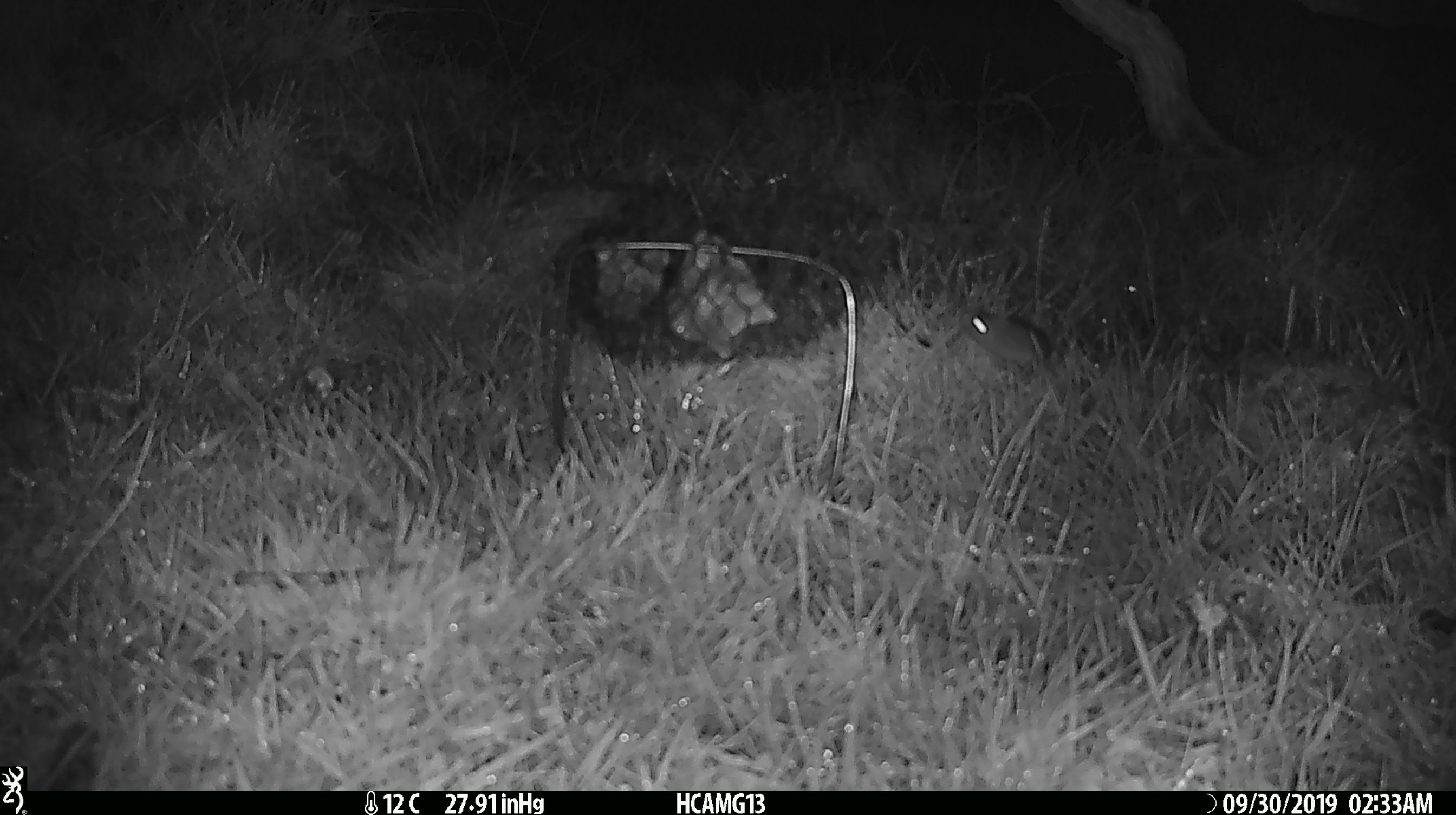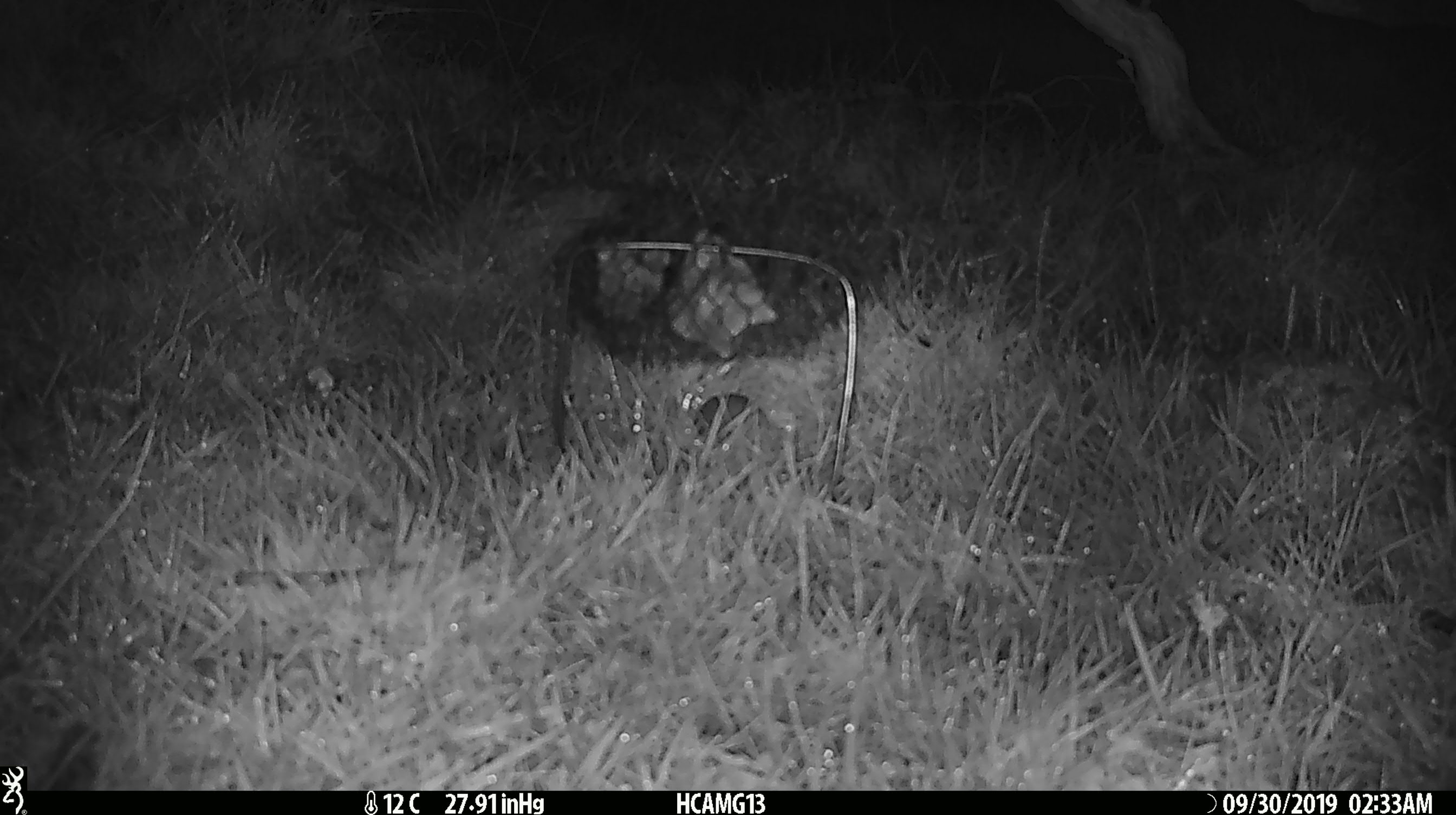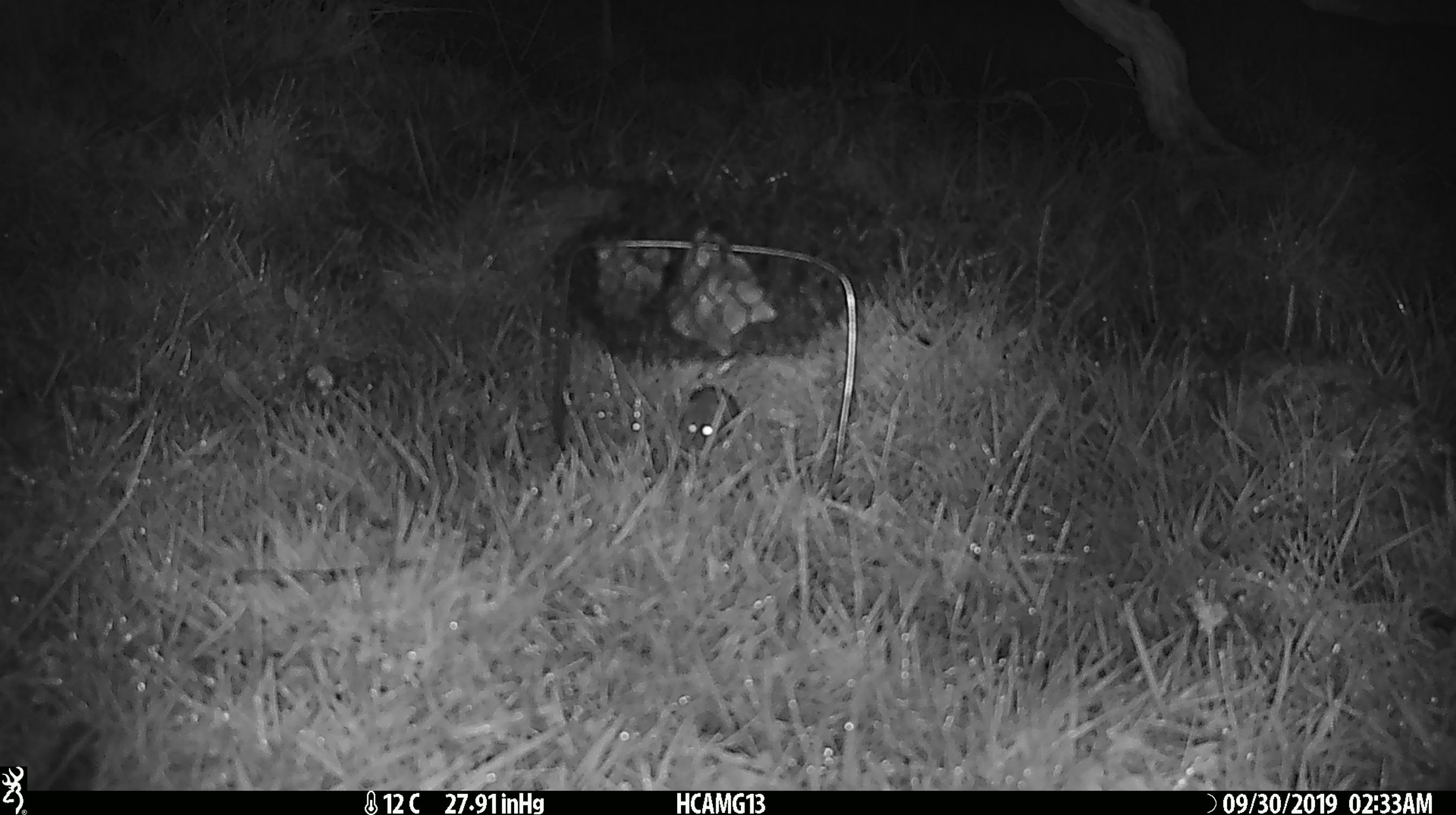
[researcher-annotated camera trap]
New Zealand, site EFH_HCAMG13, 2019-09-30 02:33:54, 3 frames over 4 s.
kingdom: Animalia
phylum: Chordata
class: Mammalia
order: Rodentia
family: Muridae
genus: Mus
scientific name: Mus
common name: mouse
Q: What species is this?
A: Mouse (Mus).